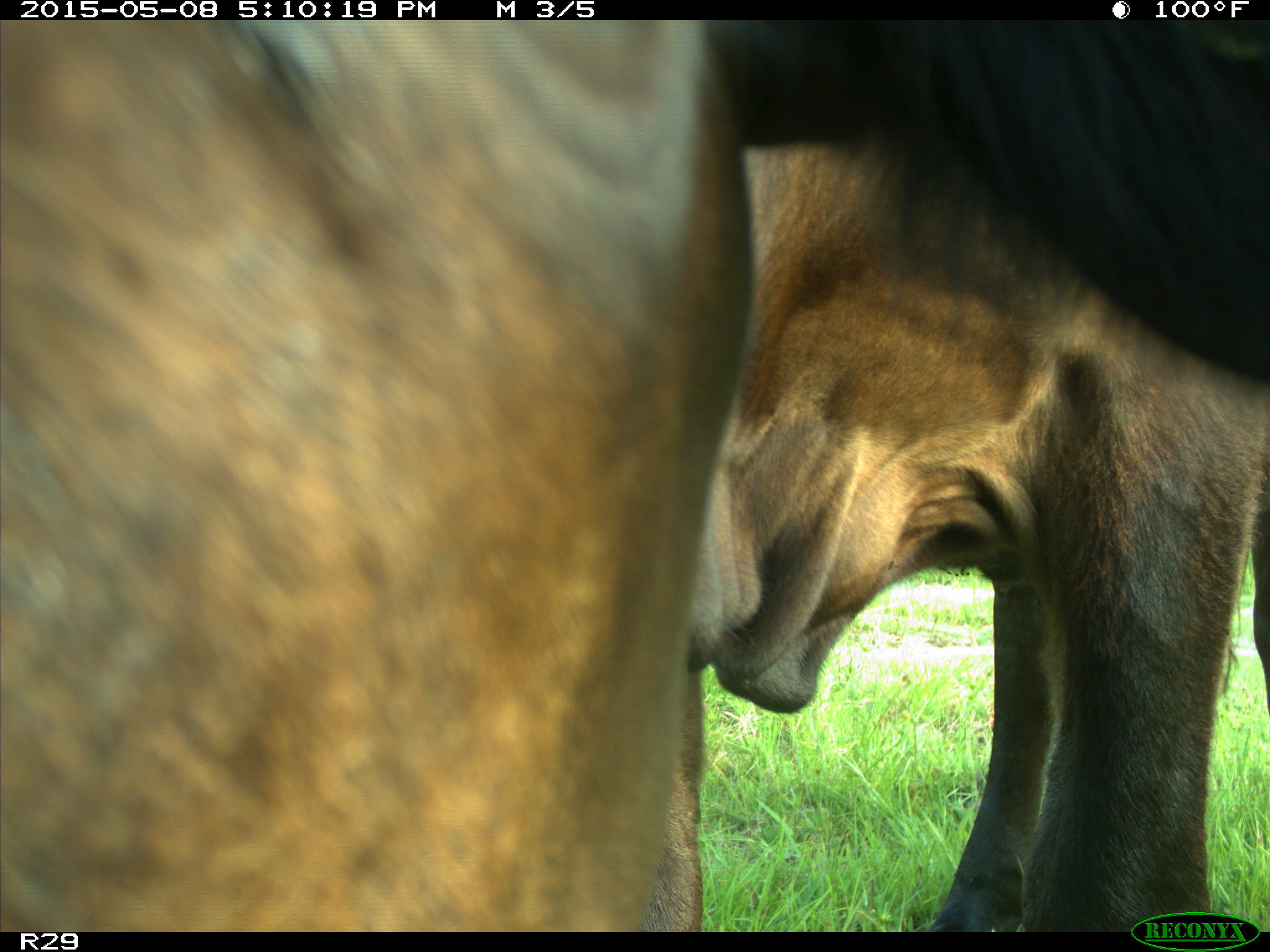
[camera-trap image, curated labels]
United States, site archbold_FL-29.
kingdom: Animalia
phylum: Chordata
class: Mammalia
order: Artiodactyla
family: Bovidae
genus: Bos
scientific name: Bos taurus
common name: domestic cow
Bos taurus (domestic cow).